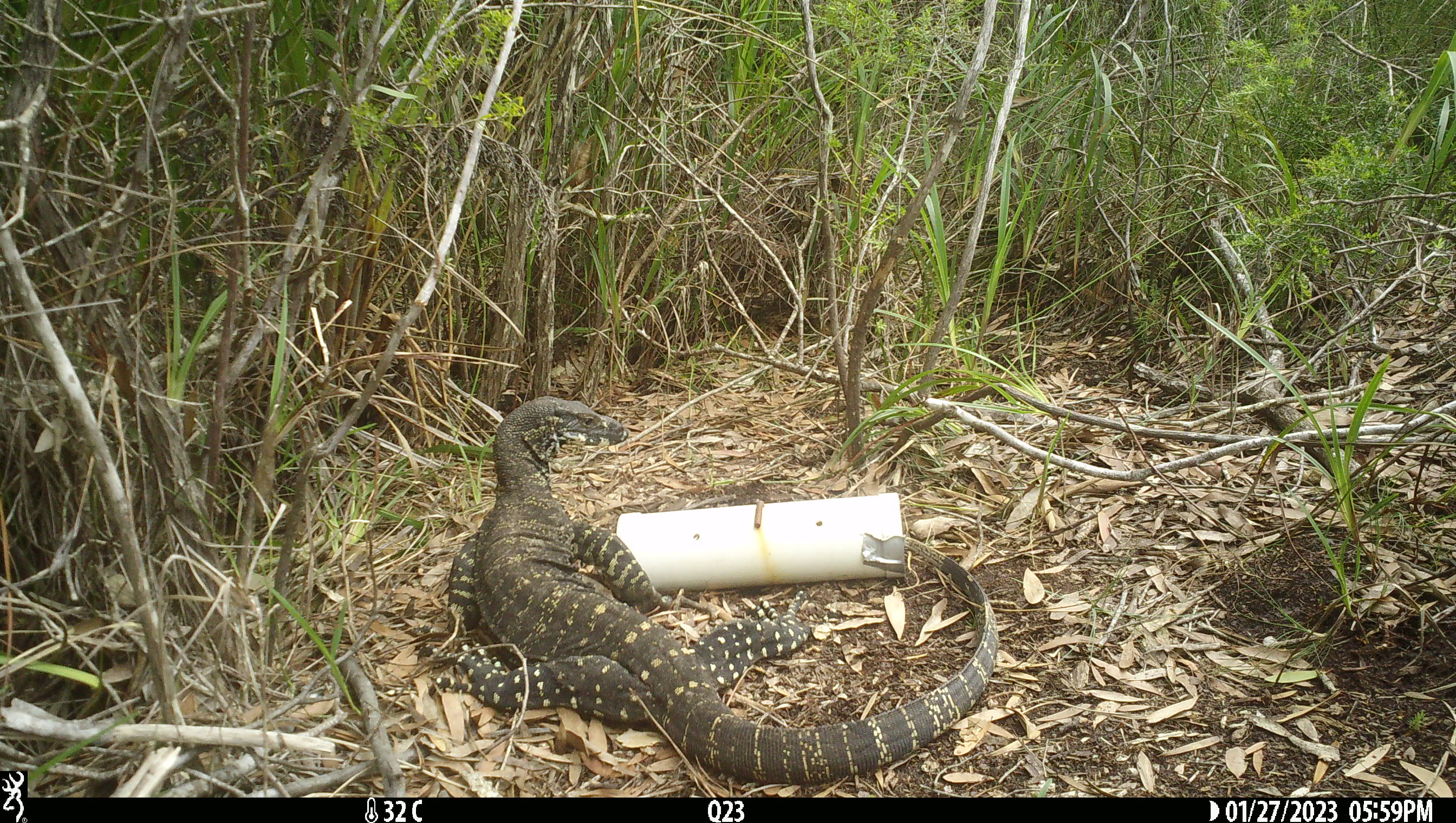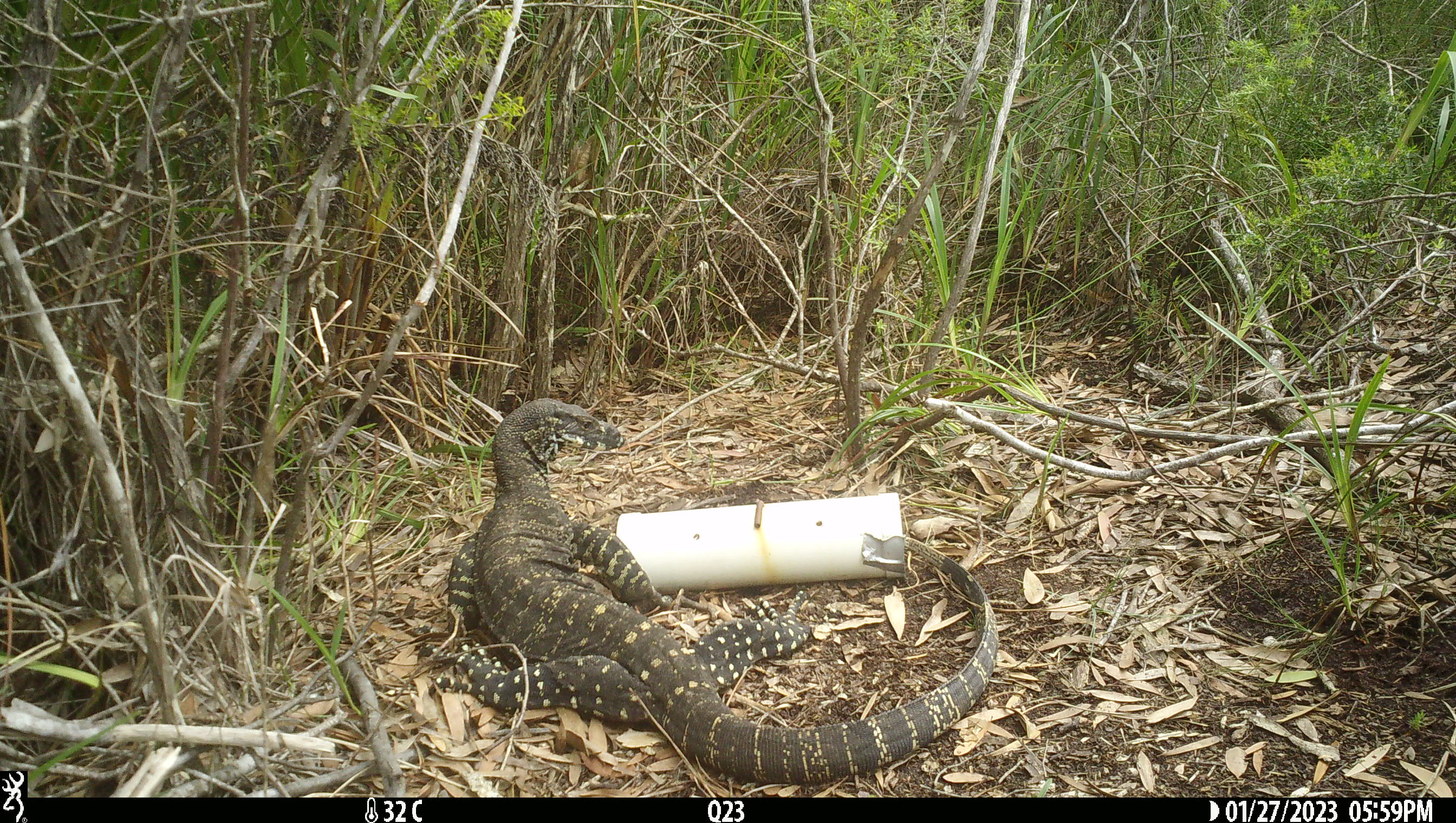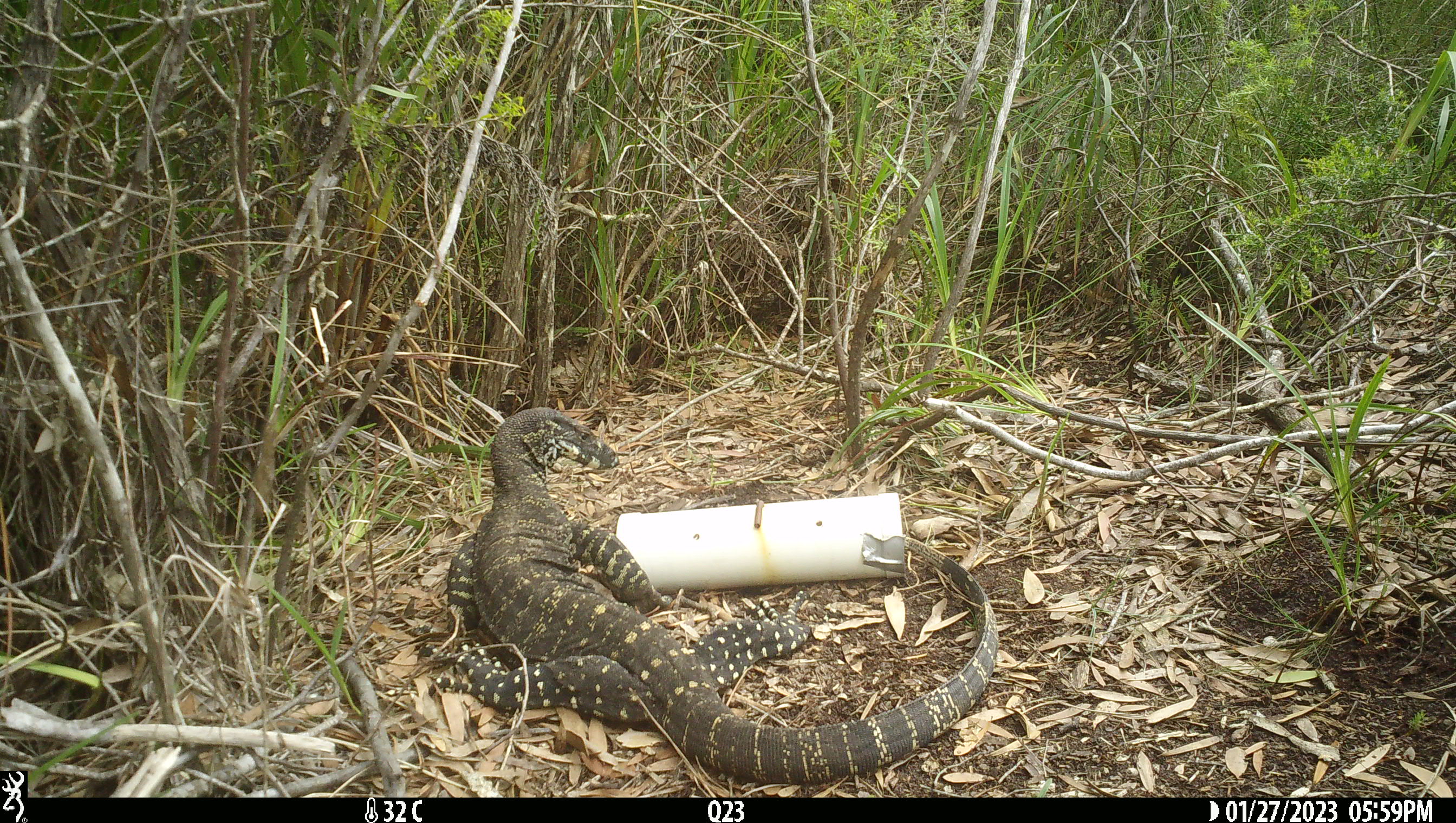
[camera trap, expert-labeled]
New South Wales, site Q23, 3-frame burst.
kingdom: Animalia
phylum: Chordata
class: Reptilia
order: Squamata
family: Varanidae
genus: Varanus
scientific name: Varanus varius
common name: lace monitor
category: goanna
Goanna (lace monitor) (Varanus varius).